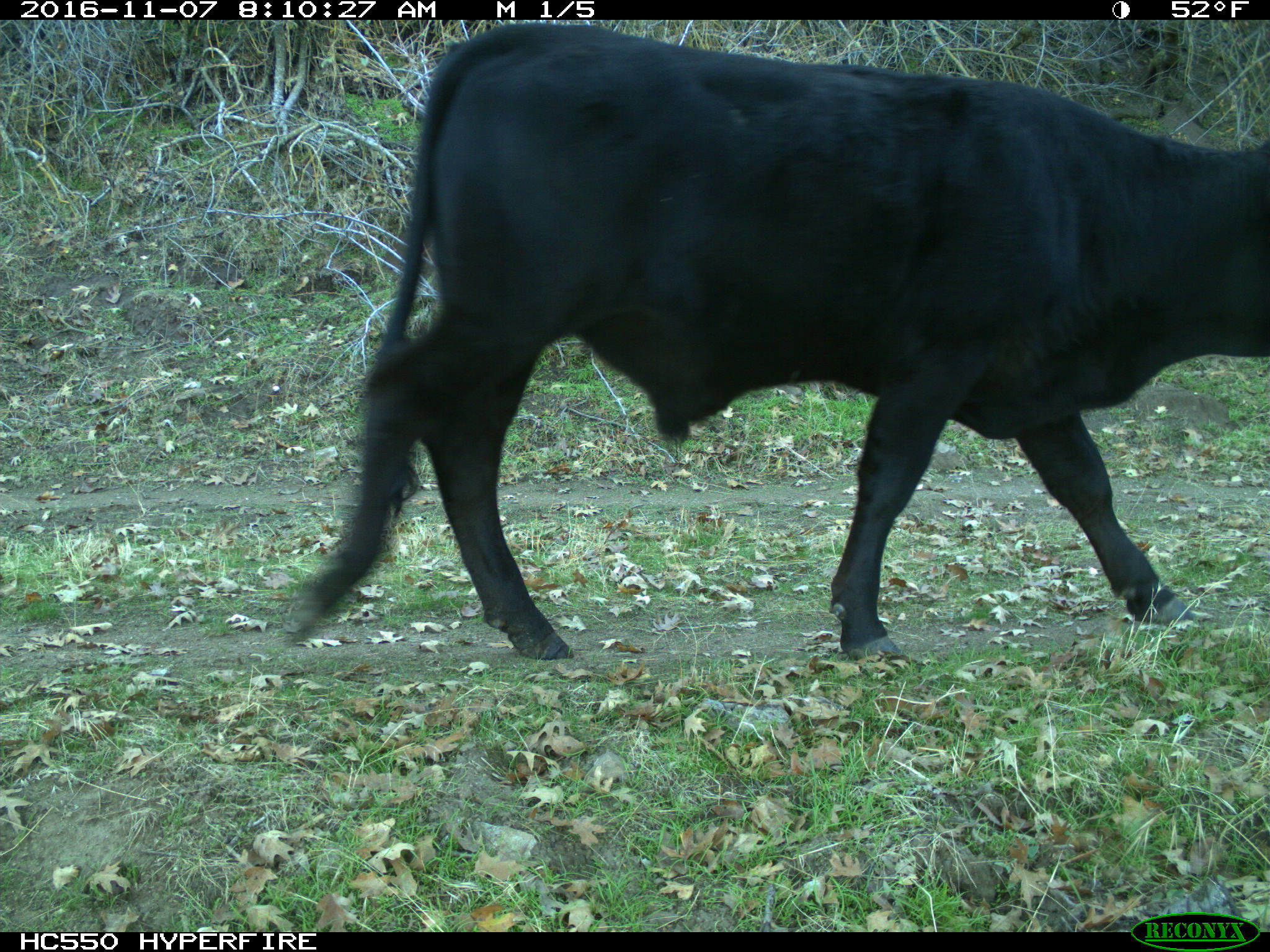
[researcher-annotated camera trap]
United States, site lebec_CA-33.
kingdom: Animalia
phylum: Chordata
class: Mammalia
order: Artiodactyla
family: Bovidae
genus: Bos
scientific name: Bos taurus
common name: domestic cow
Bos taurus (domestic cow).